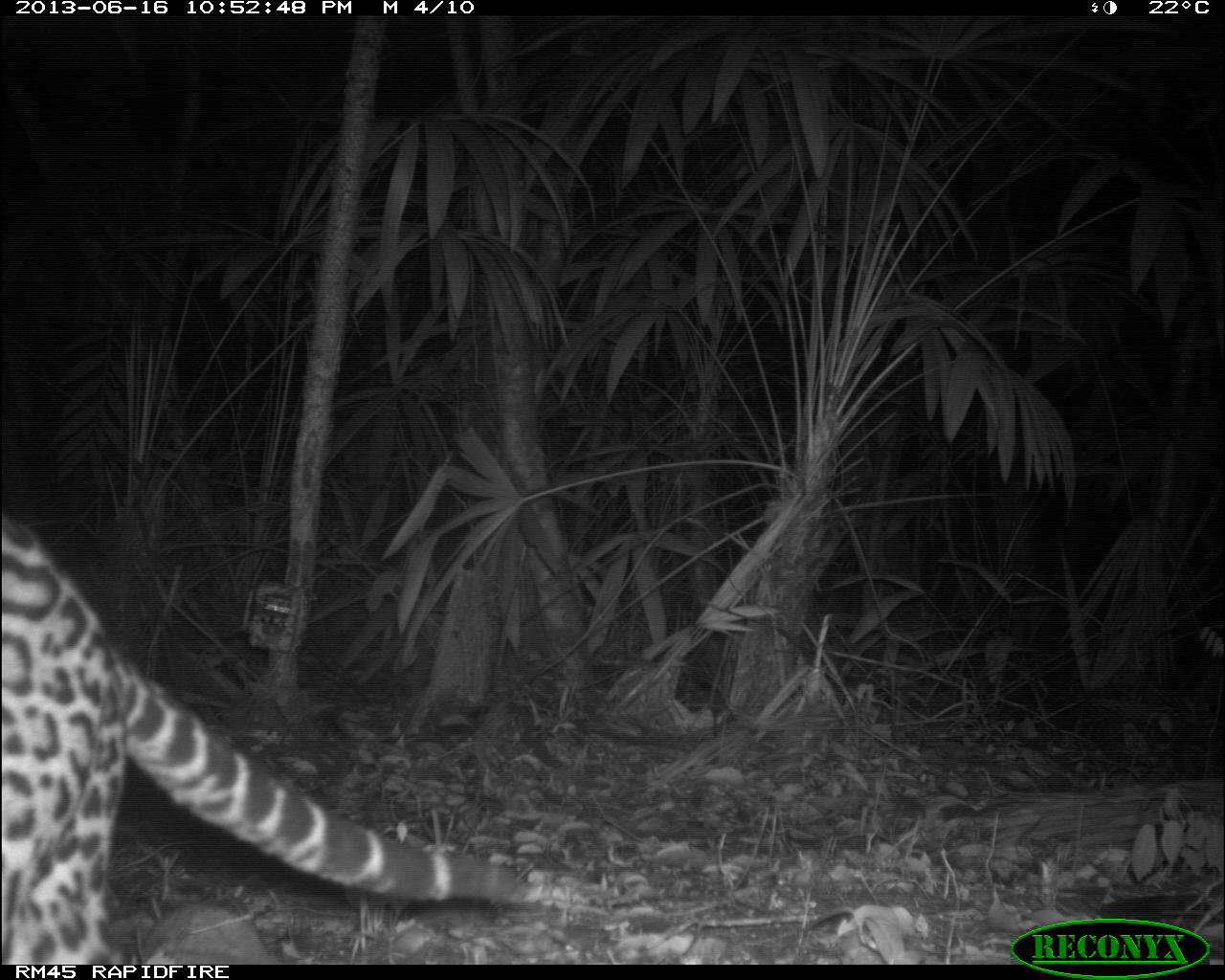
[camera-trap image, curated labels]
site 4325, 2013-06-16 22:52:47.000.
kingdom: Animalia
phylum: Chordata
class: Mammalia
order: Carnivora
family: Felidae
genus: Leopardus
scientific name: Leopardus pardalis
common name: ocelot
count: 1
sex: male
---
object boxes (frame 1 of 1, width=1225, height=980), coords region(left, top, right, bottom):
leopardus pardalis: region(0, 520, 544, 964)